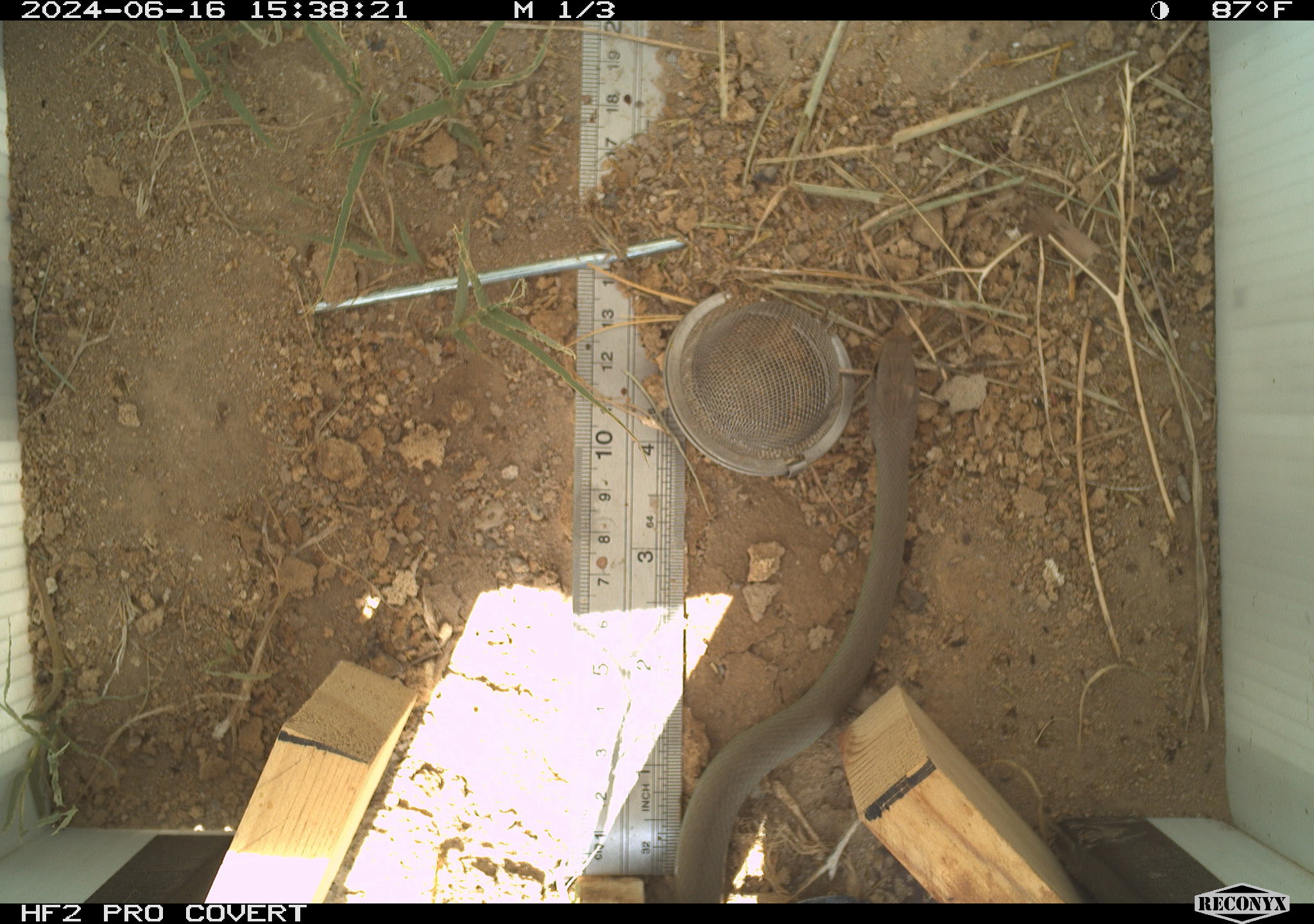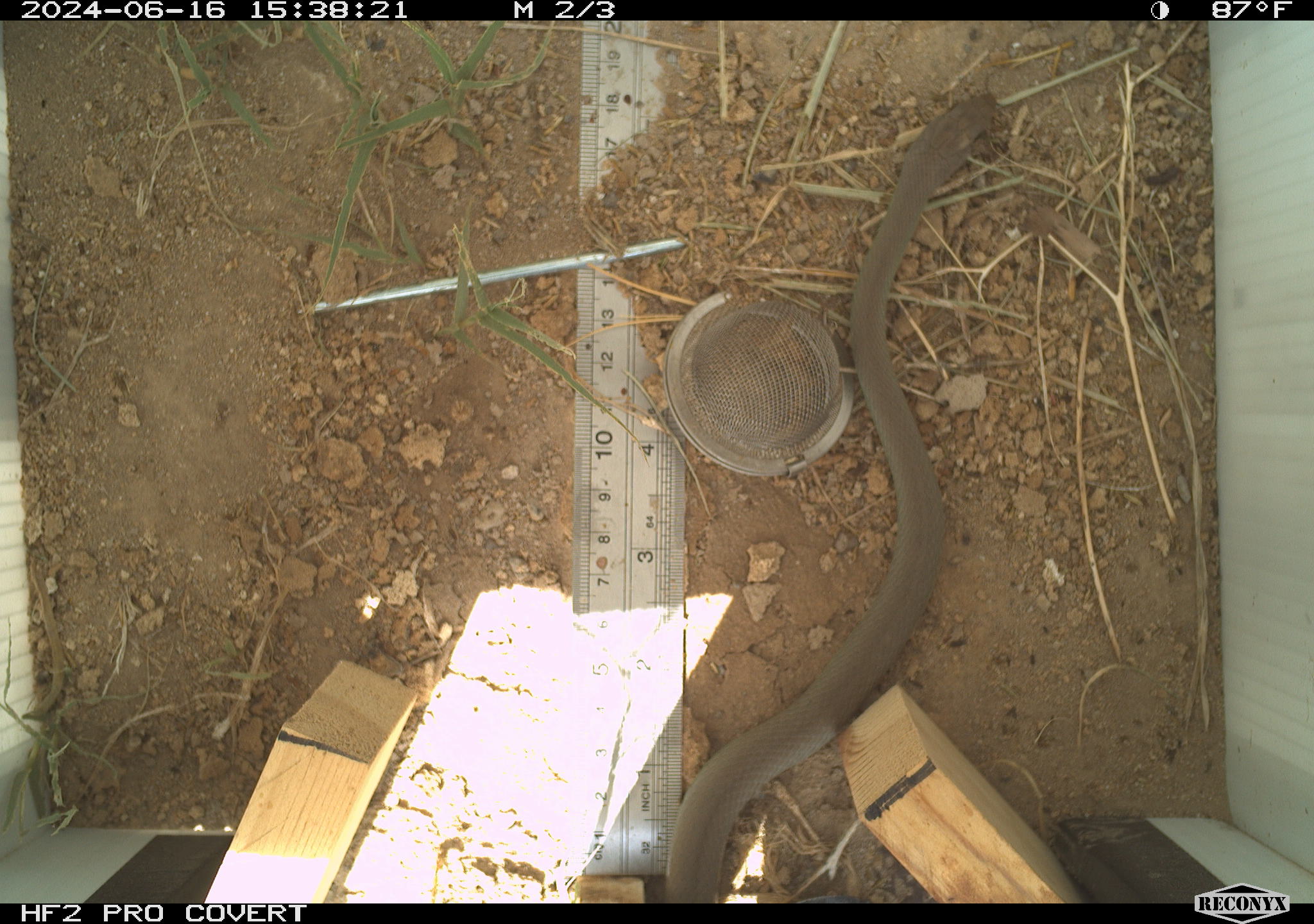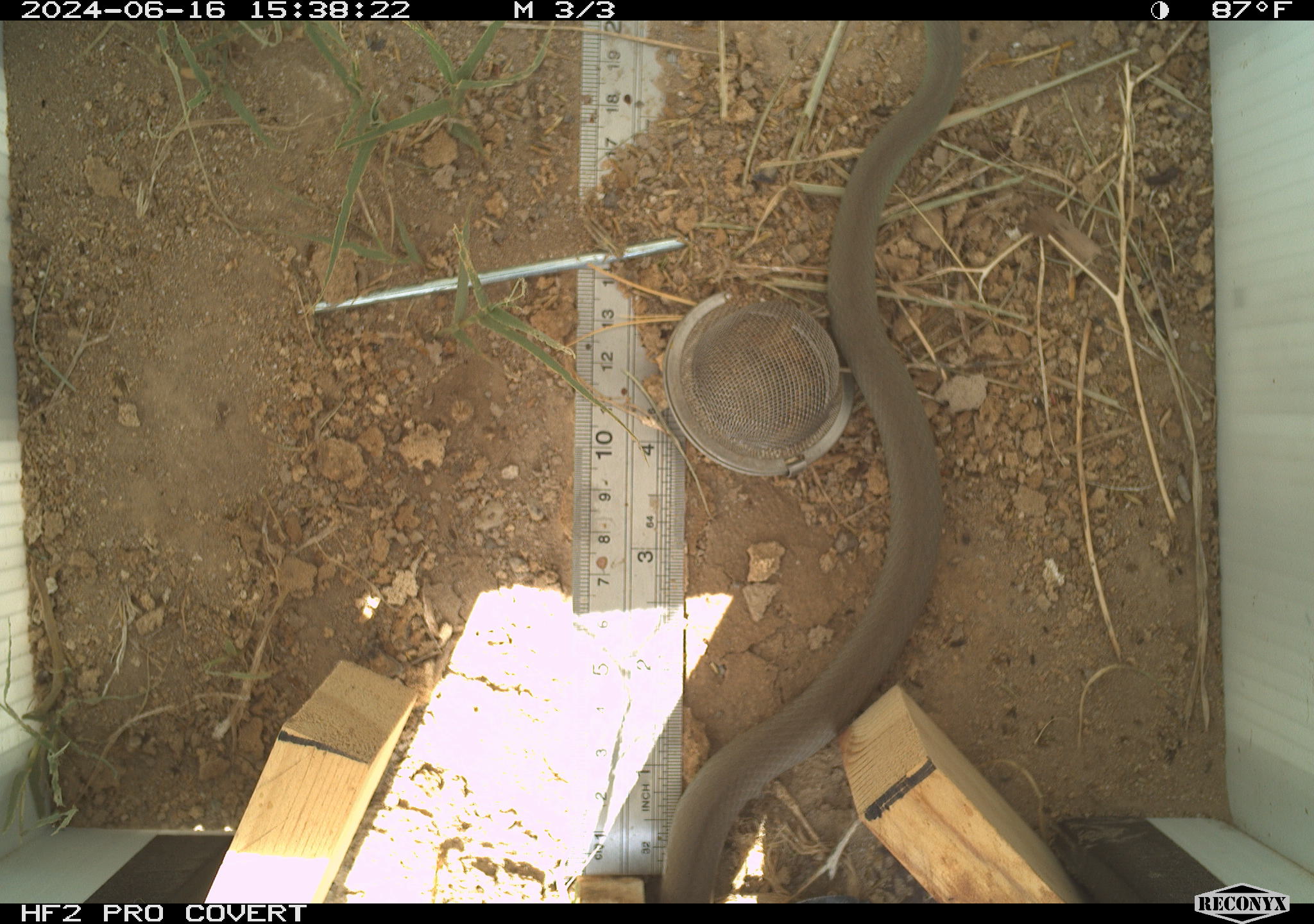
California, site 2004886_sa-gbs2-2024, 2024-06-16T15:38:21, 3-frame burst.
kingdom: Animalia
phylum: Chordata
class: Reptilia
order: Squamata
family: Colubridae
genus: Coluber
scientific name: Coluber constrictor mormon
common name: western yellow-bellied racer